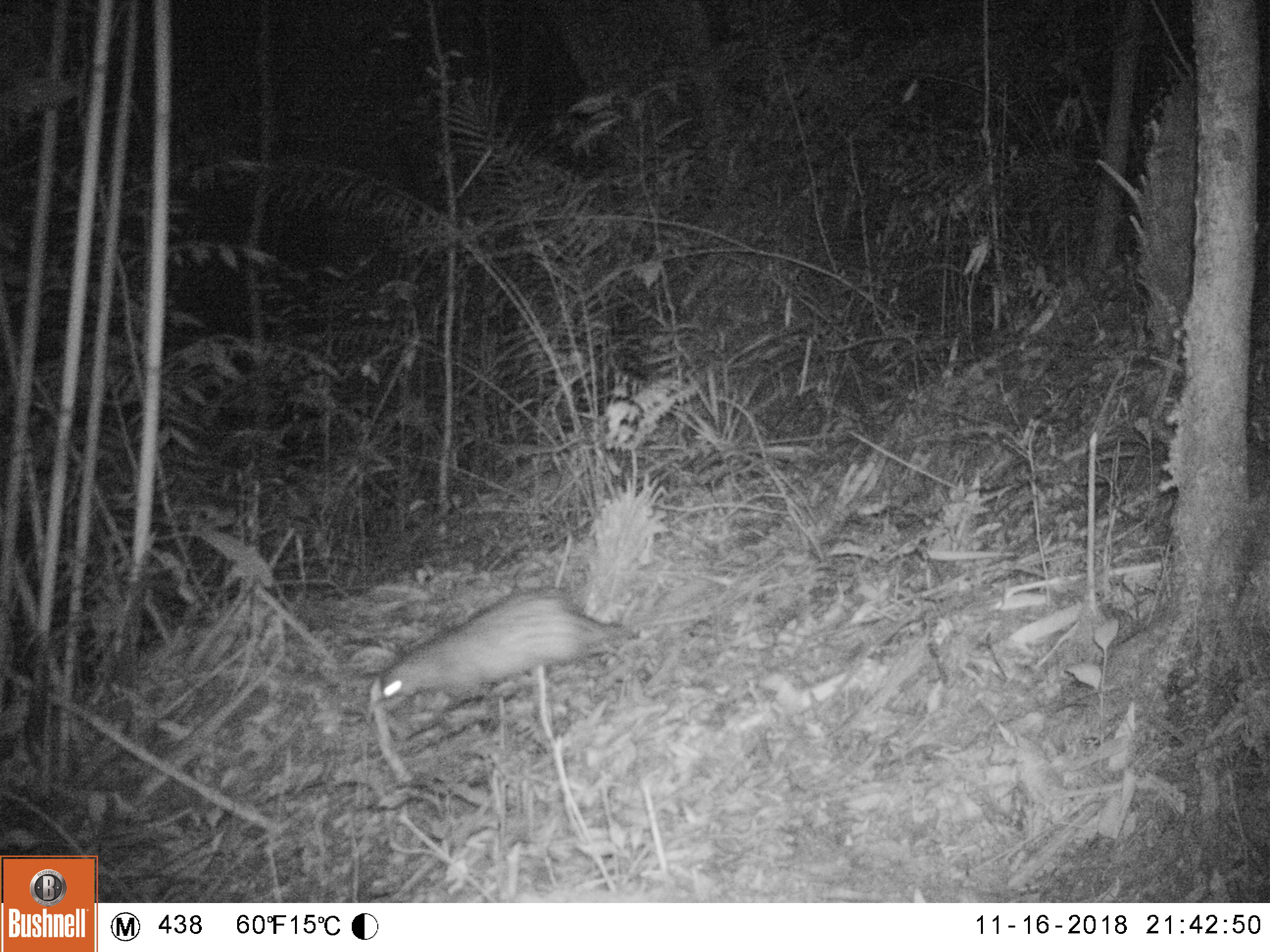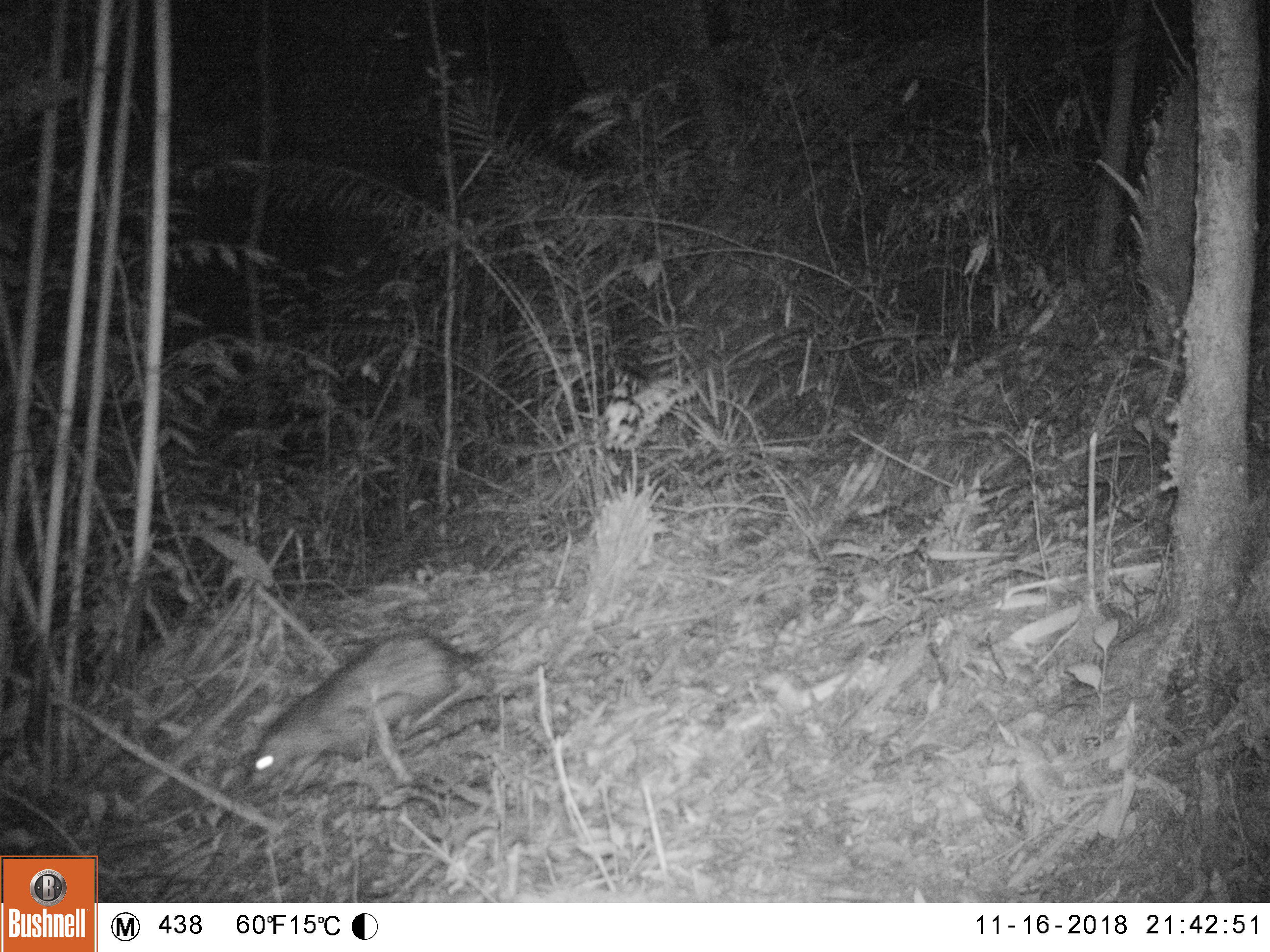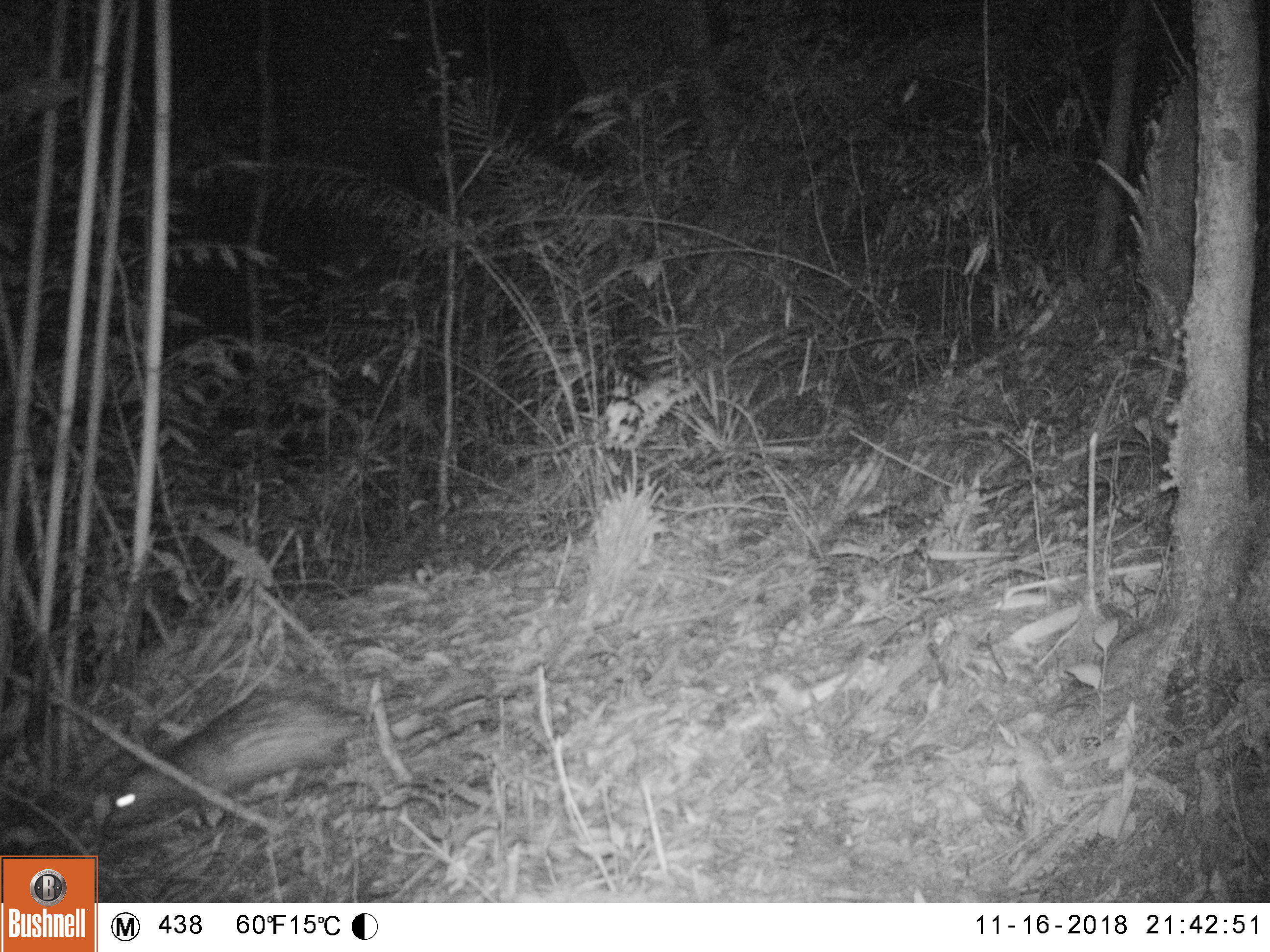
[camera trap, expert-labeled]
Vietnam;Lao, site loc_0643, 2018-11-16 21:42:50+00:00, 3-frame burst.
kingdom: Animalia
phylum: Chordata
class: Mammalia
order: Rodentia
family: Hystricidae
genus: Atherurus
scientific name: Atherurus macrourus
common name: asiatic brush-tailed porcupine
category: asiatic brush tailed porcupine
Asiatic brush tailed porcupine (asiatic brush-tailed porcupine) (Atherurus macrourus). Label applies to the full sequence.